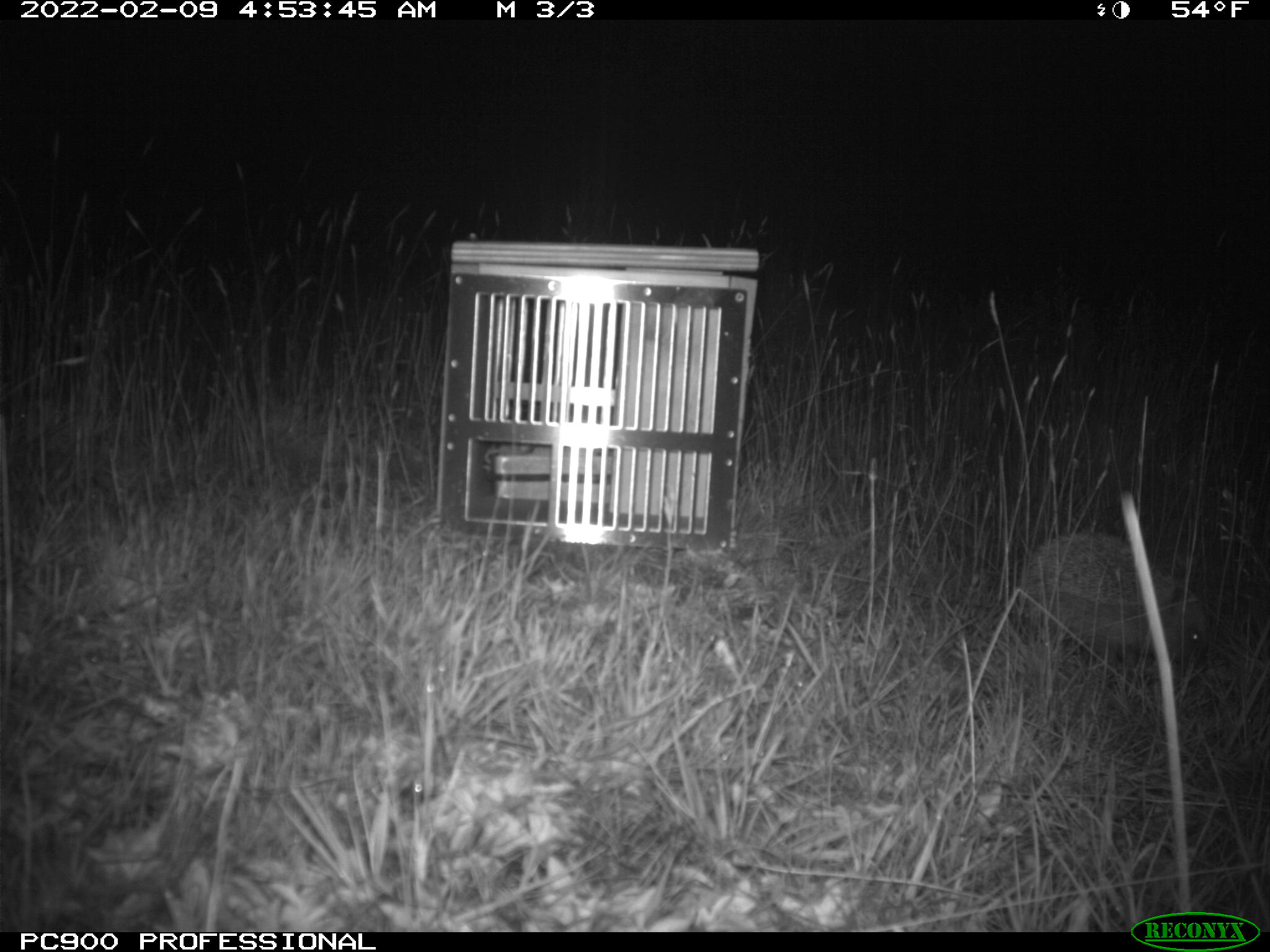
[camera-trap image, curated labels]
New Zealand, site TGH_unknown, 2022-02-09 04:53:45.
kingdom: Animalia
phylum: Chordata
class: Mammalia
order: Eulipotyphla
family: Erinaceidae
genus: Erinaceus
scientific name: Erinaceus europaeus europaeus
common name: european hedgehog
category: hedgehog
Hedgehog (european hedgehog) (Erinaceus europaeus europaeus).